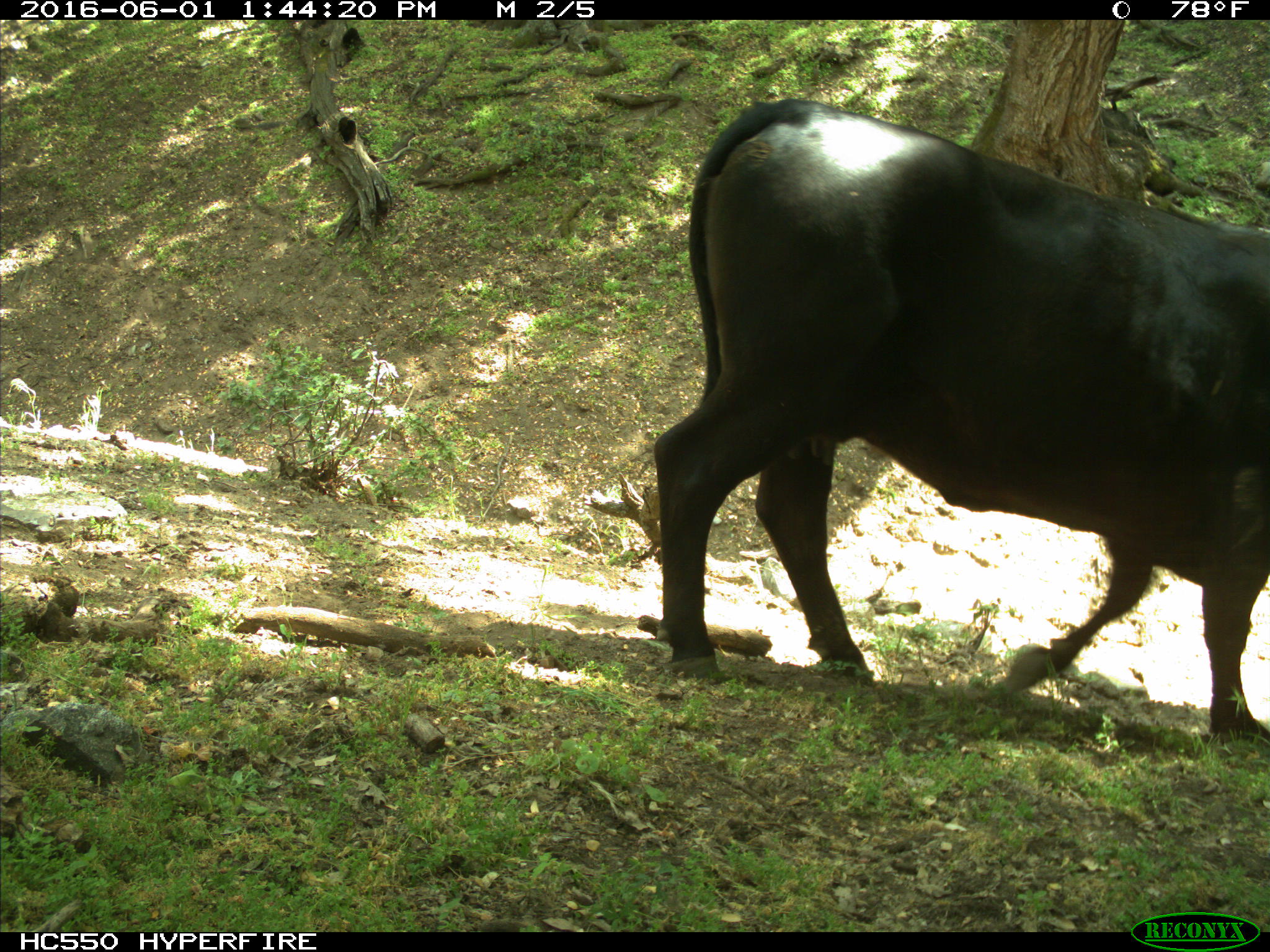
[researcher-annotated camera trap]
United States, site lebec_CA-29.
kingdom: Animalia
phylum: Chordata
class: Mammalia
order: Artiodactyla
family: Bovidae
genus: Bos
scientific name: Bos taurus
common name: domestic cow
Bos taurus (domestic cow).